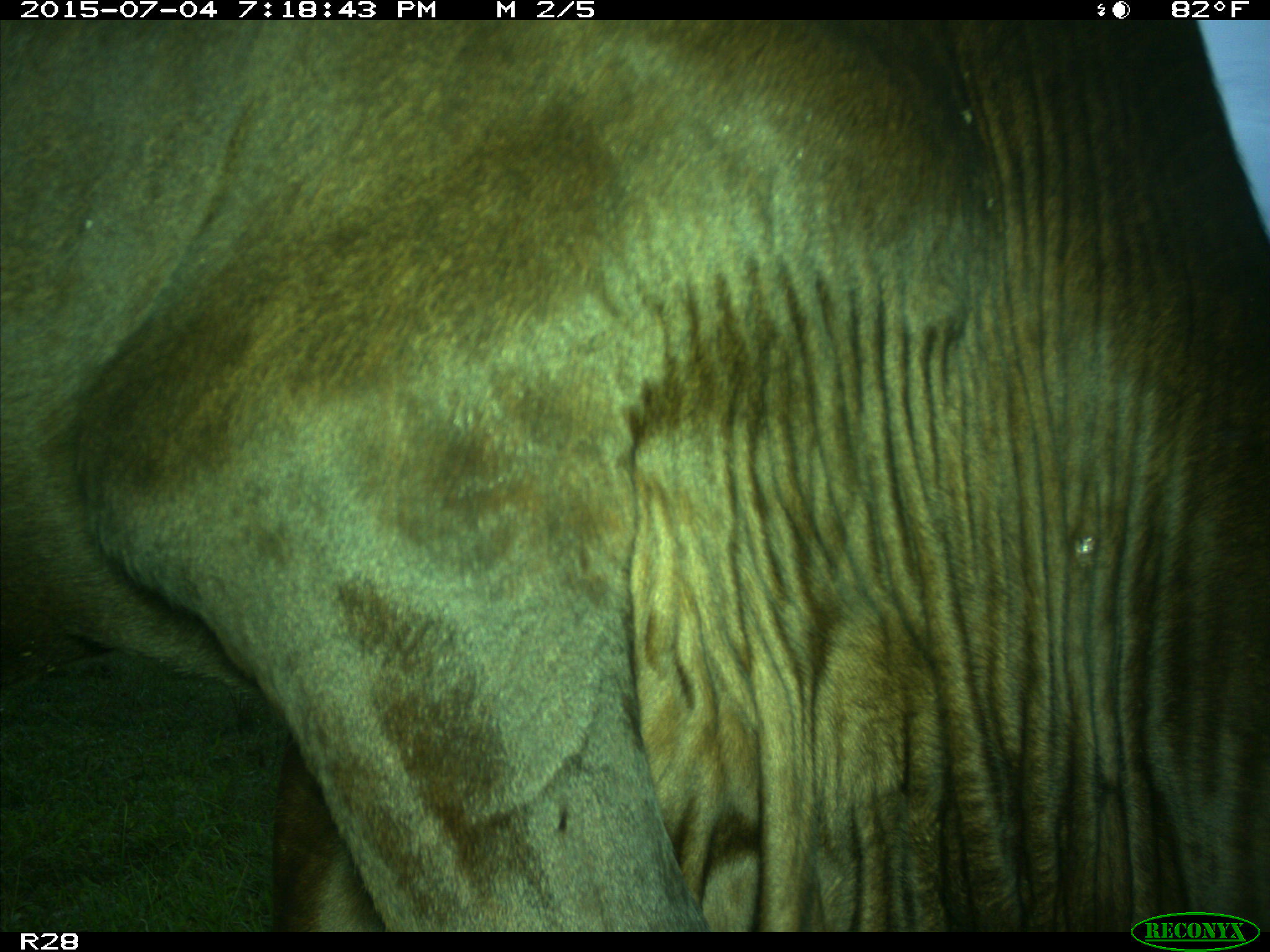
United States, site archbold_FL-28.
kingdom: Animalia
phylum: Chordata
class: Mammalia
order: Artiodactyla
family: Bovidae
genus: Bos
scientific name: Bos taurus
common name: domestic cow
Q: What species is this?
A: Bos taurus (domestic cow).